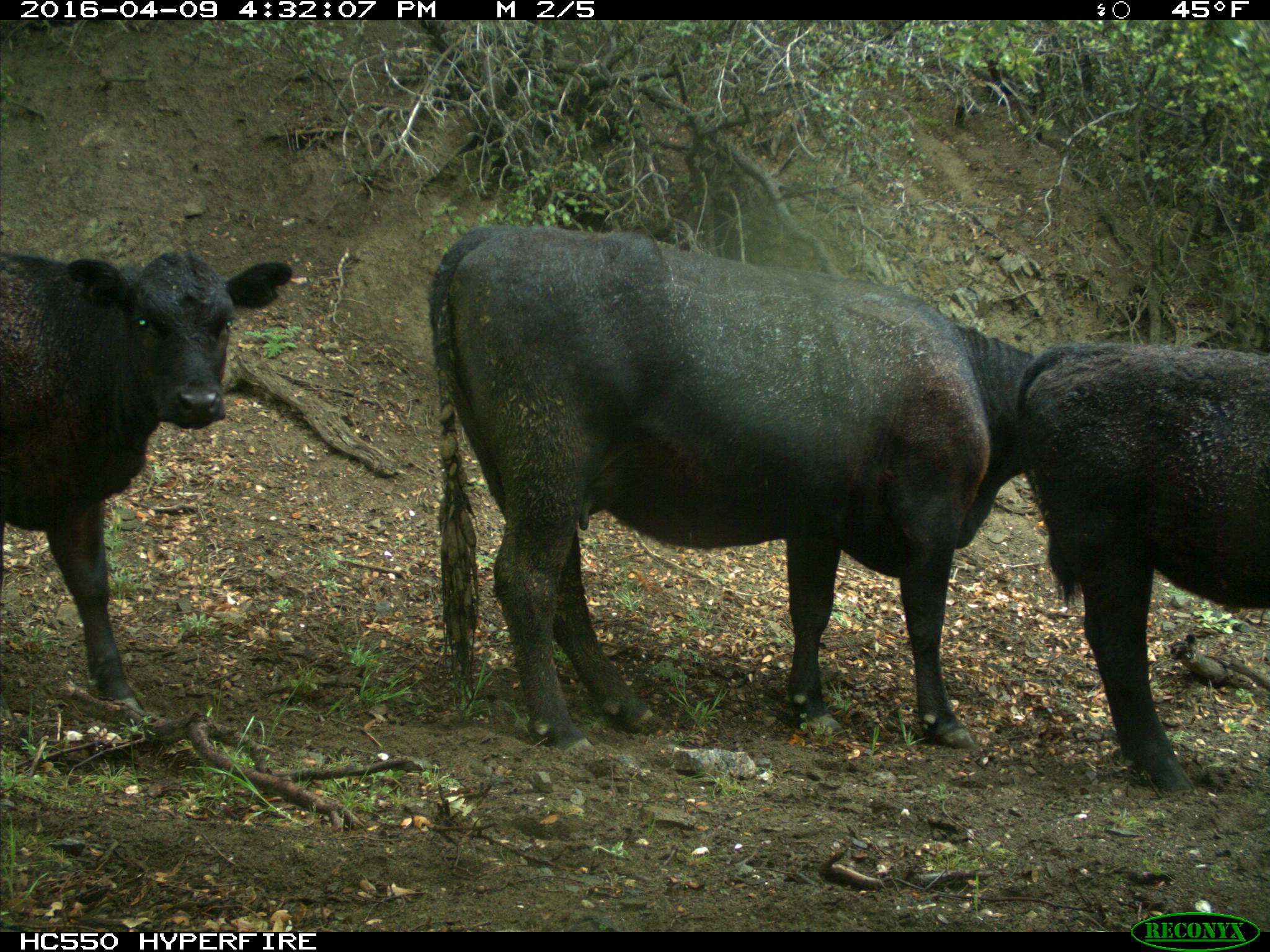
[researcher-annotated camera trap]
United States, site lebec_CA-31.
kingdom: Animalia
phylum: Chordata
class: Mammalia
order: Artiodactyla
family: Bovidae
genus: Bos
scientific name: Bos taurus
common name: domestic cow